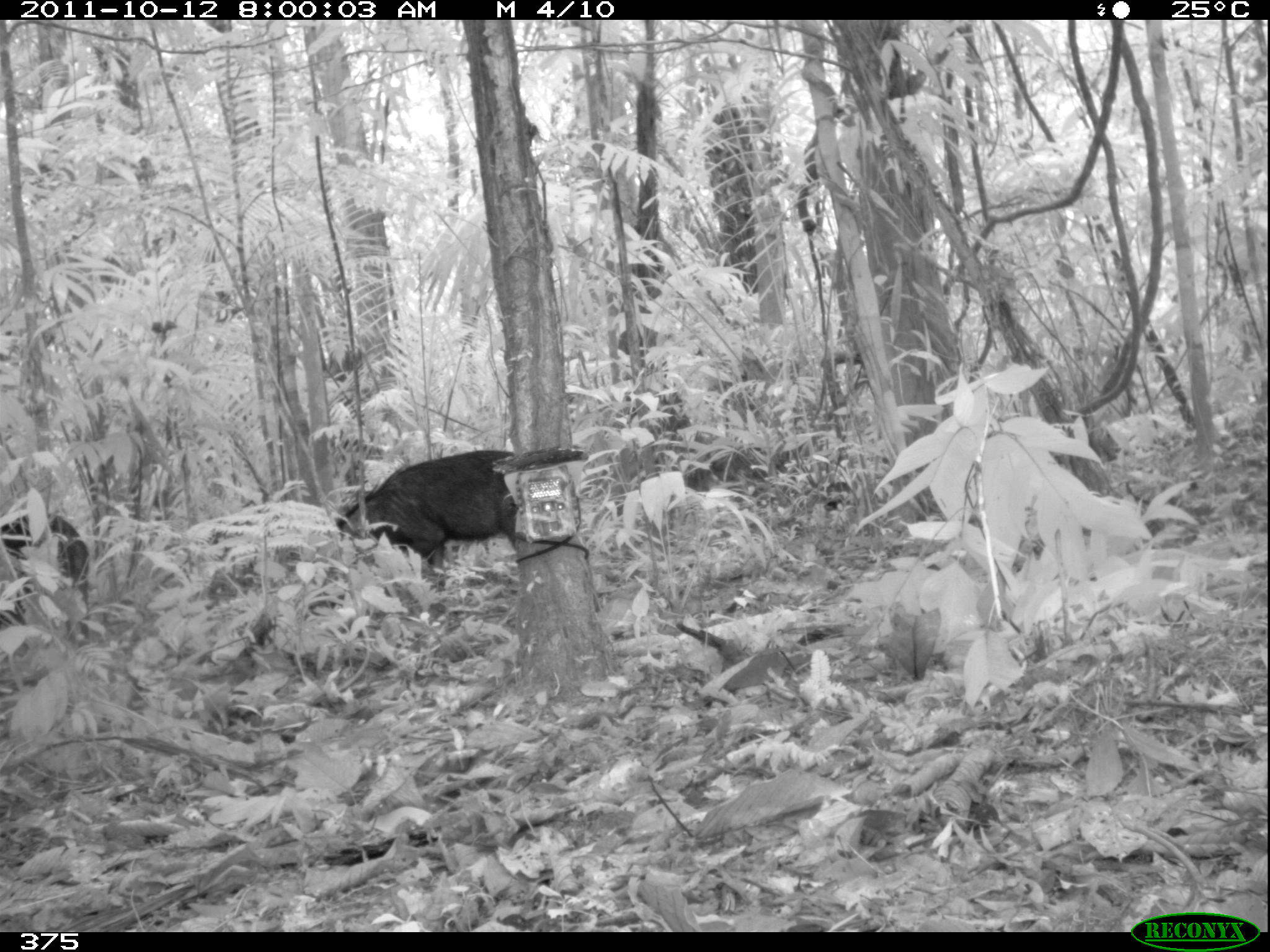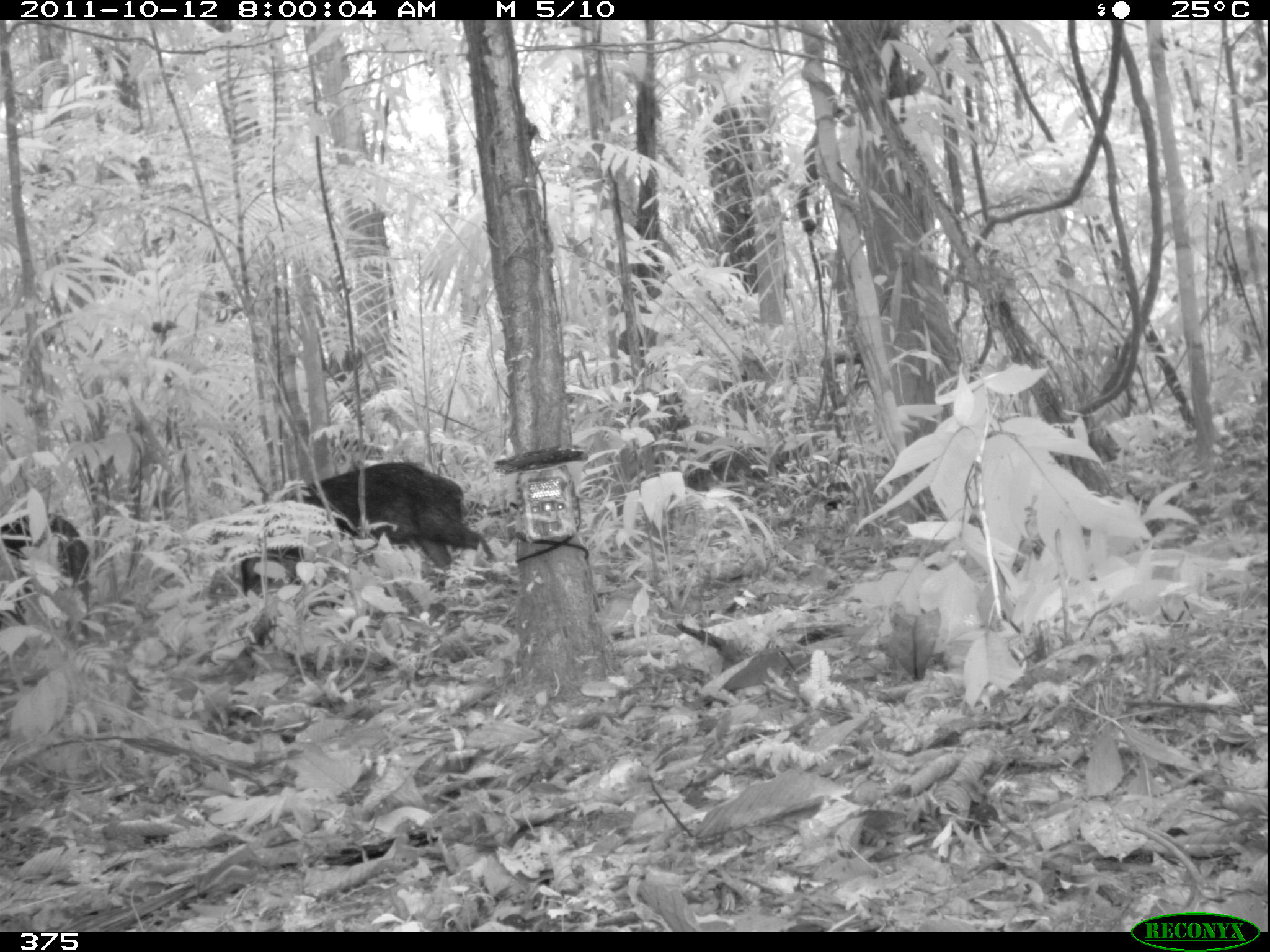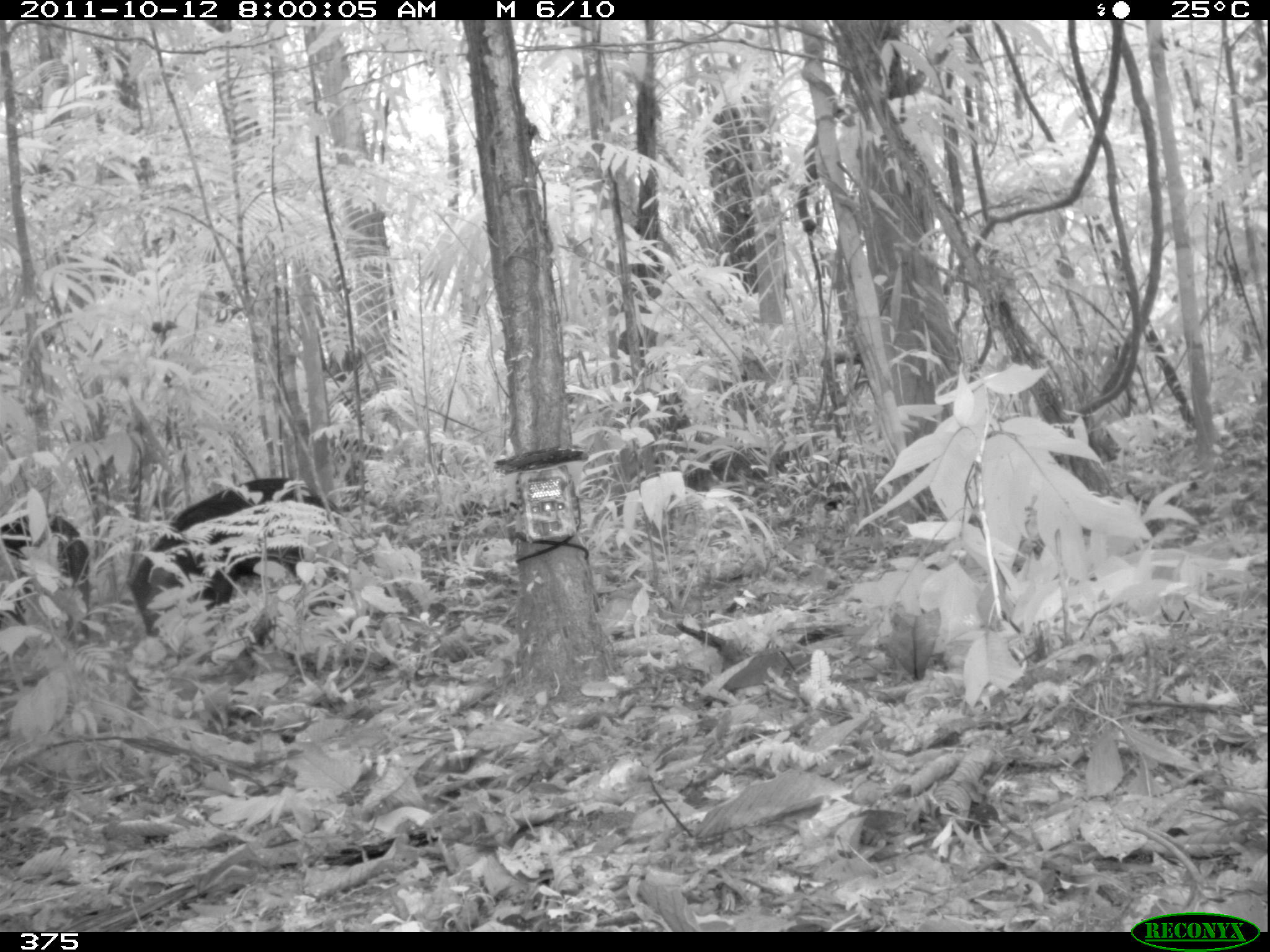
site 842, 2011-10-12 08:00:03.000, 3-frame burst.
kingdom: Animalia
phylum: Chordata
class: Mammalia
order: Artiodactyla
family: Tayassuidae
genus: Tayassu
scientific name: Tayassu pecari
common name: white-lipped peccary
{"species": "Tayassu pecari (white-lipped peccary)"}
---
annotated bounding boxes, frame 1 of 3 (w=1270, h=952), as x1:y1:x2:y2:
tayassu pecari: 334:446:528:586; 0:508:90:637